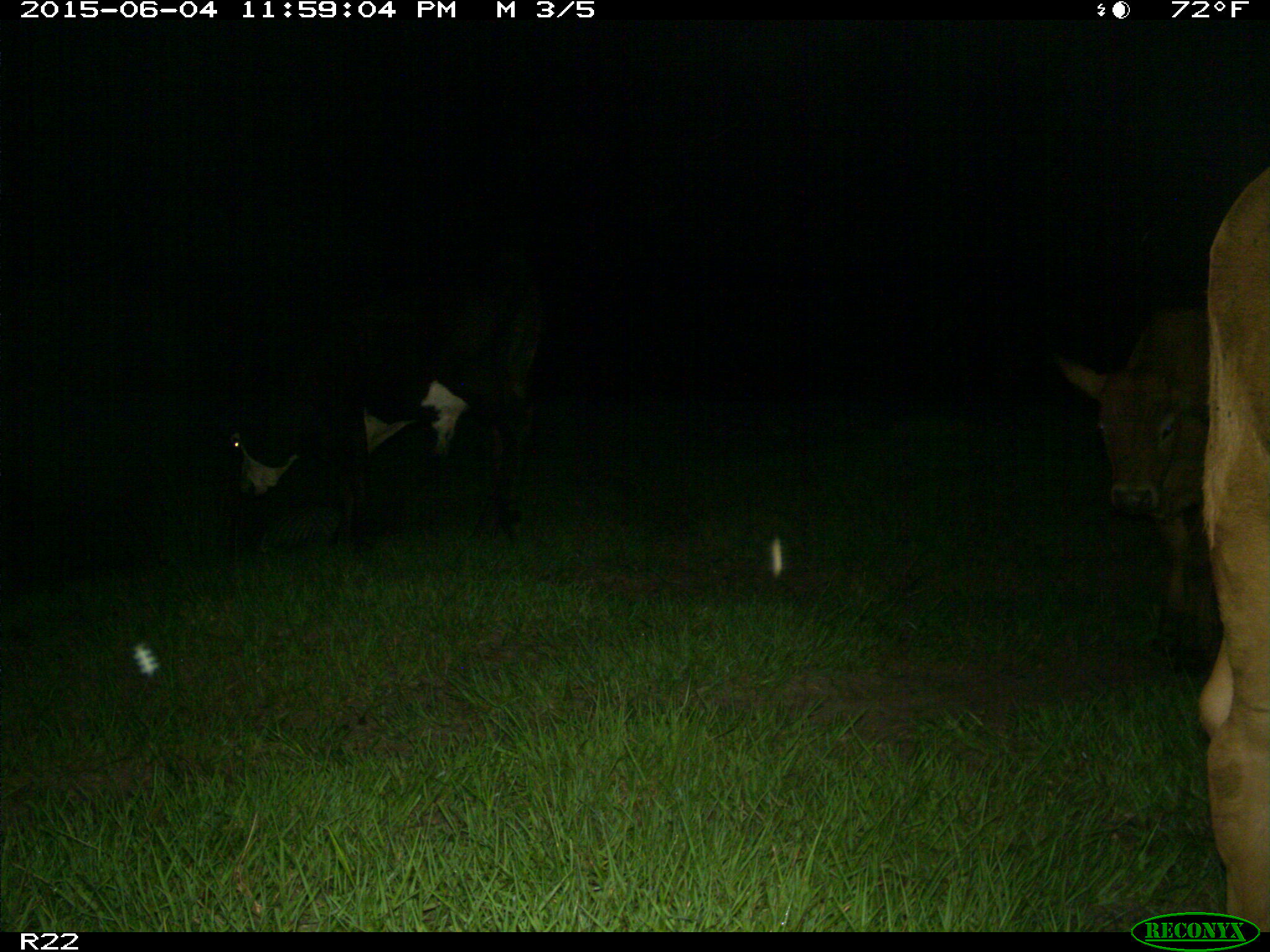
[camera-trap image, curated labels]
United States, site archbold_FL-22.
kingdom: Animalia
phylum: Chordata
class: Mammalia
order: Artiodactyla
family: Bovidae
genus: Bos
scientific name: Bos taurus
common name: domestic cow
Bos taurus (domestic cow).